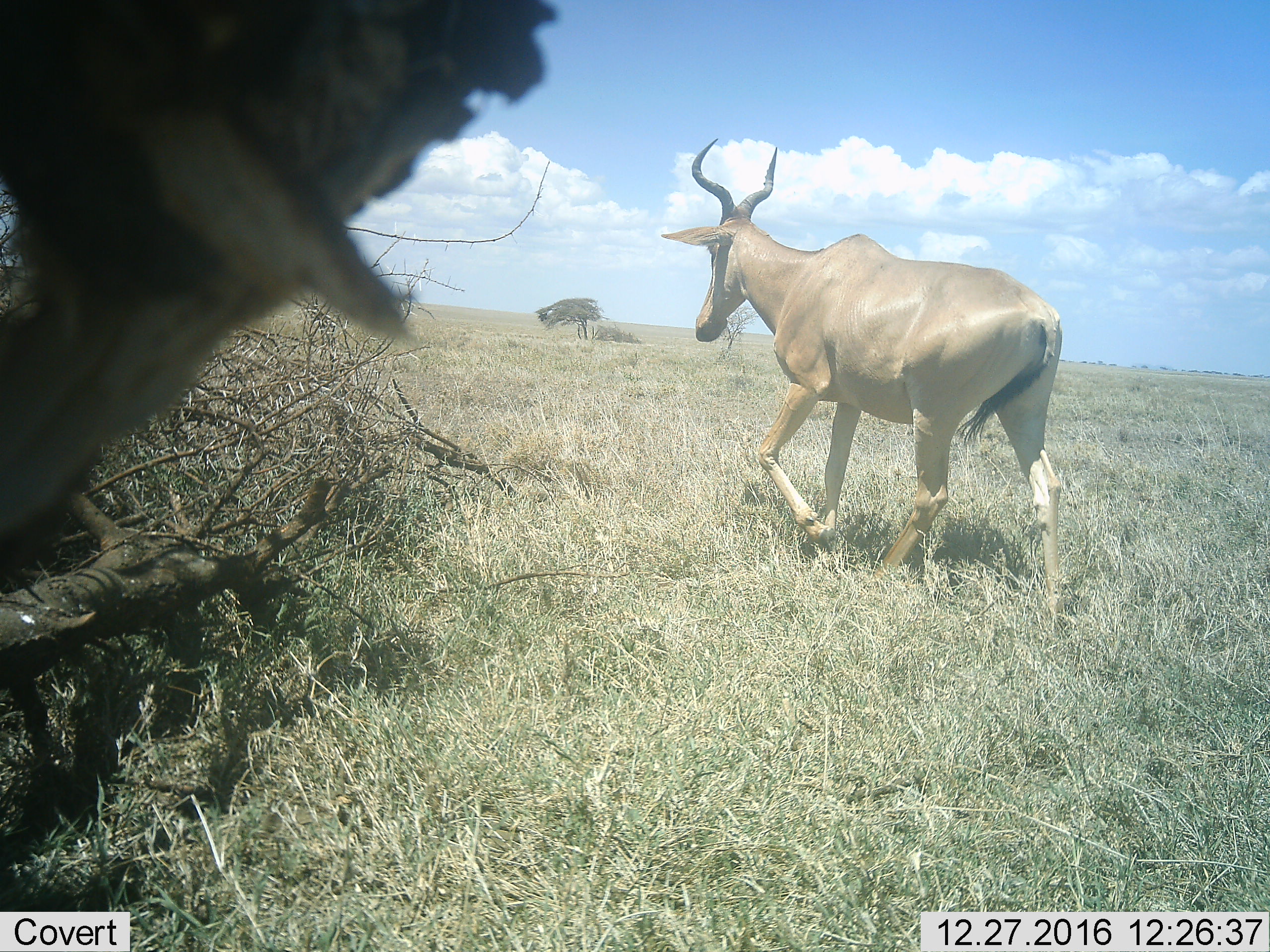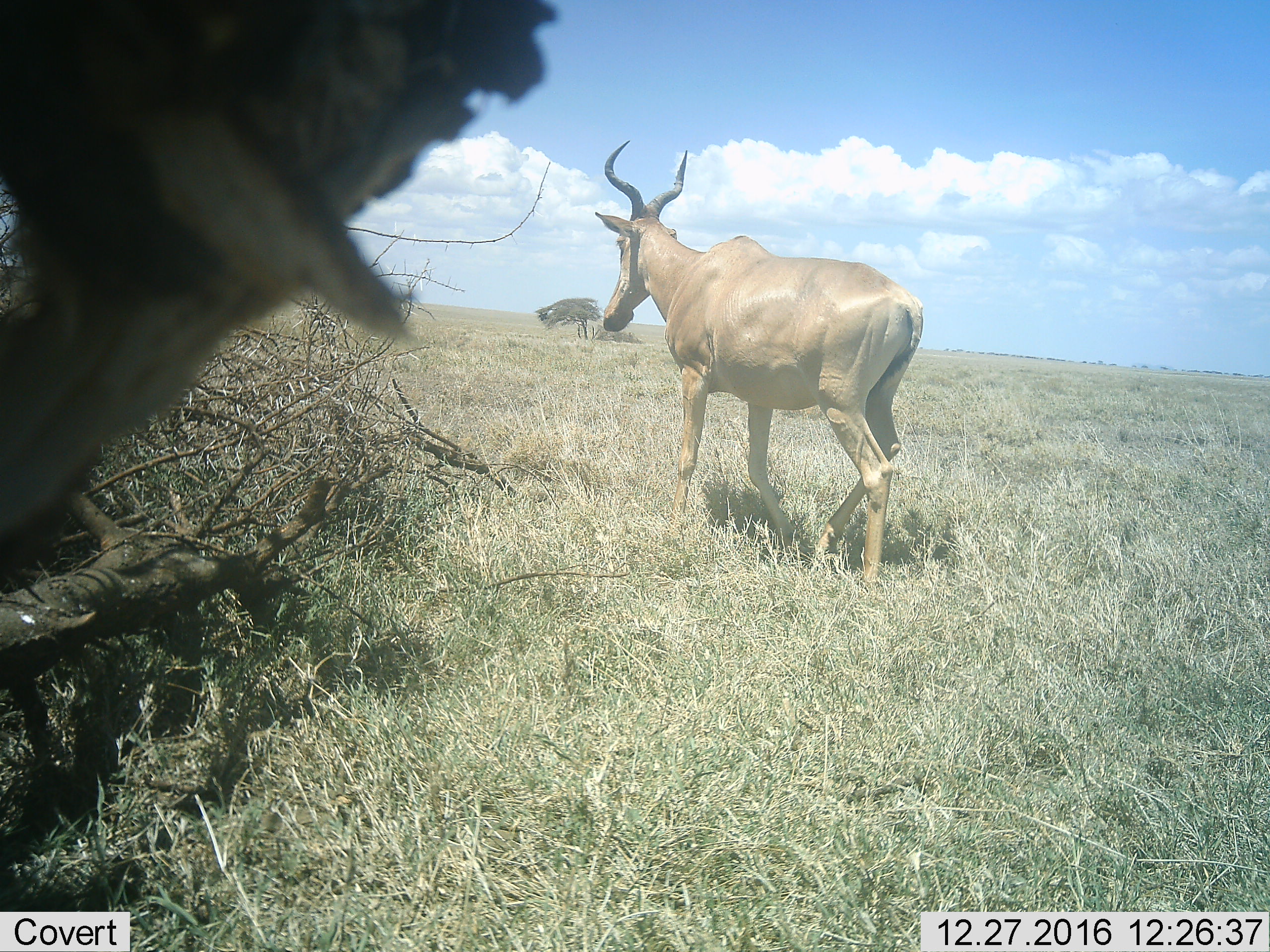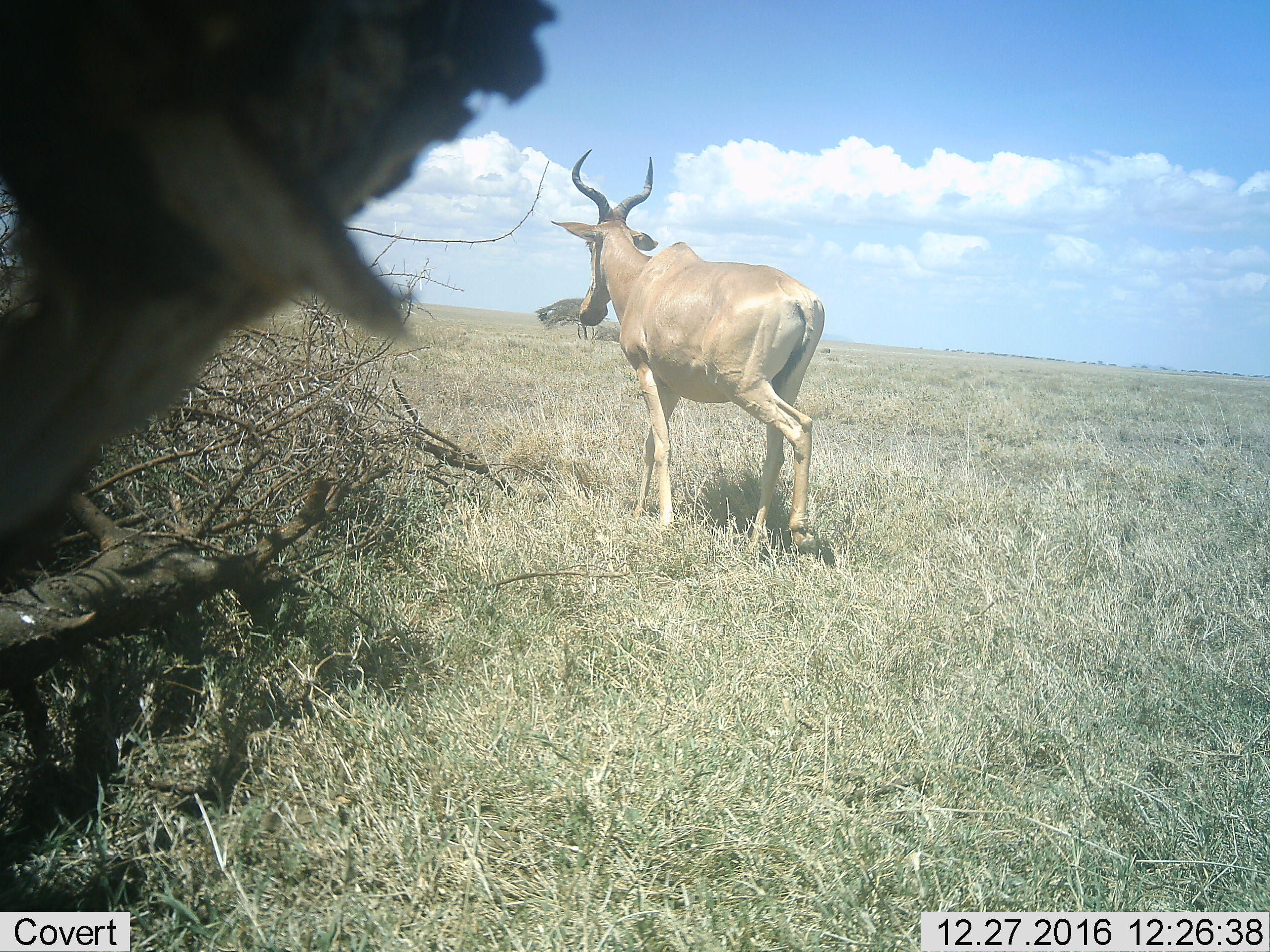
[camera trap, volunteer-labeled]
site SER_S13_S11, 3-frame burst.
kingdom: Animalia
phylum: Chordata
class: Mammalia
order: Artiodactyla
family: Bovidae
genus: Alcelaphus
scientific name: Alcelaphus buselaphus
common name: hartebeest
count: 1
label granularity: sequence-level